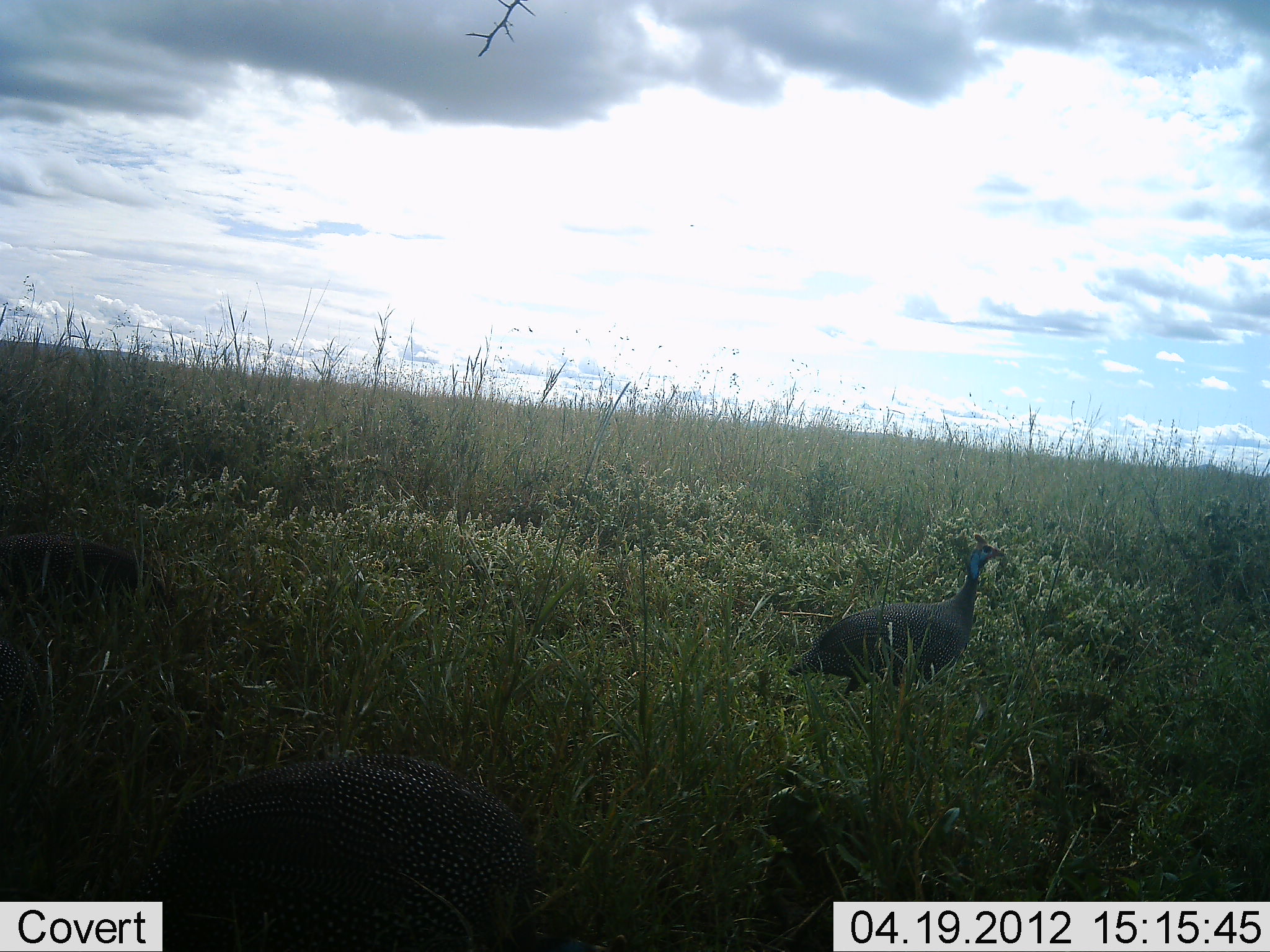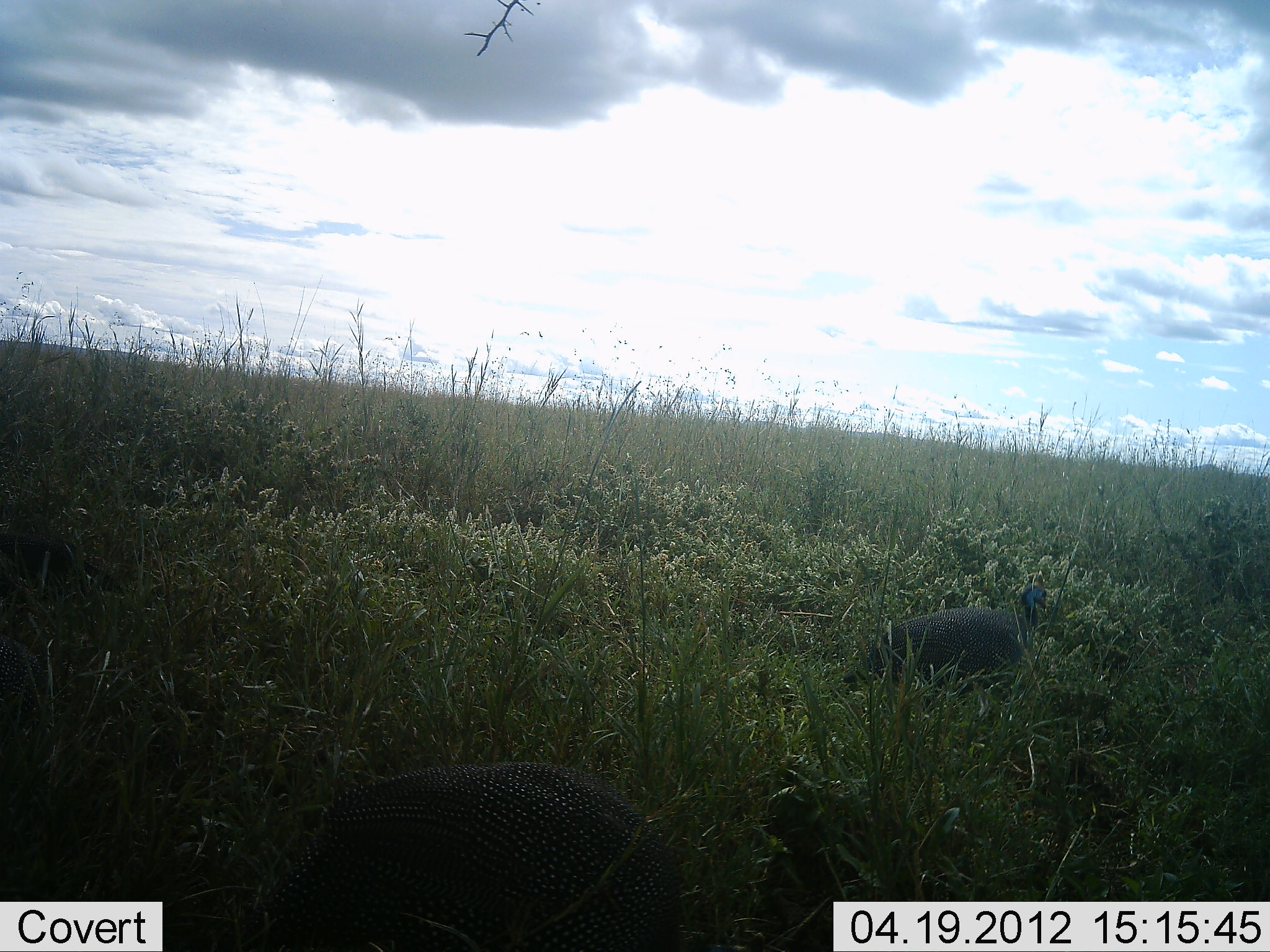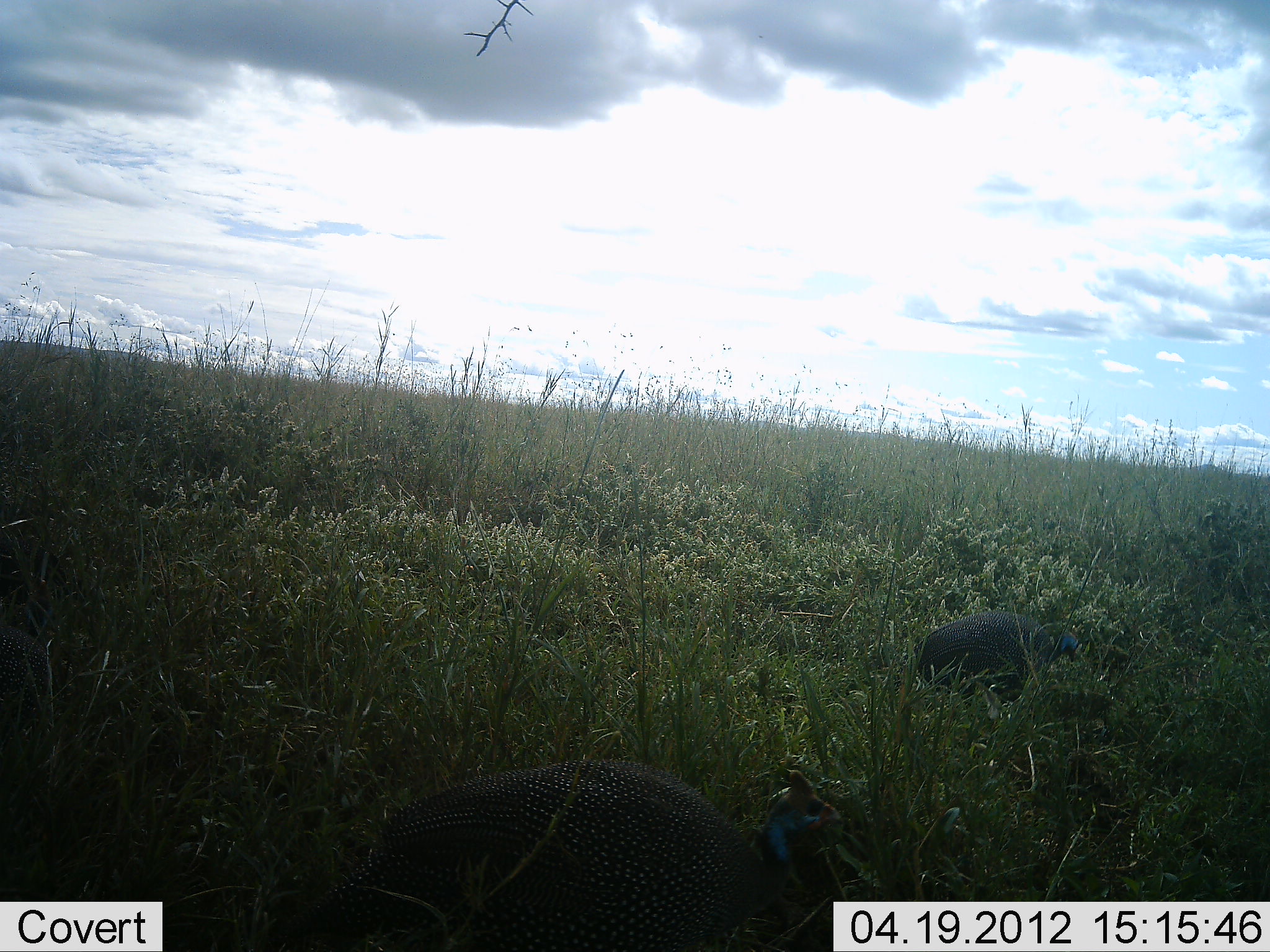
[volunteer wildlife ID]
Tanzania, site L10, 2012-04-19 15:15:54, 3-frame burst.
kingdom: Animalia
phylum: Chordata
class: Aves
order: Galliformes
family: Numididae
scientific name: Numididae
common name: guinea fowl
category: guineafowl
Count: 3.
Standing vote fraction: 29%.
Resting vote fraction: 6%.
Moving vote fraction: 65%.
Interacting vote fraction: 0%.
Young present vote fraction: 0%.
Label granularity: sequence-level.